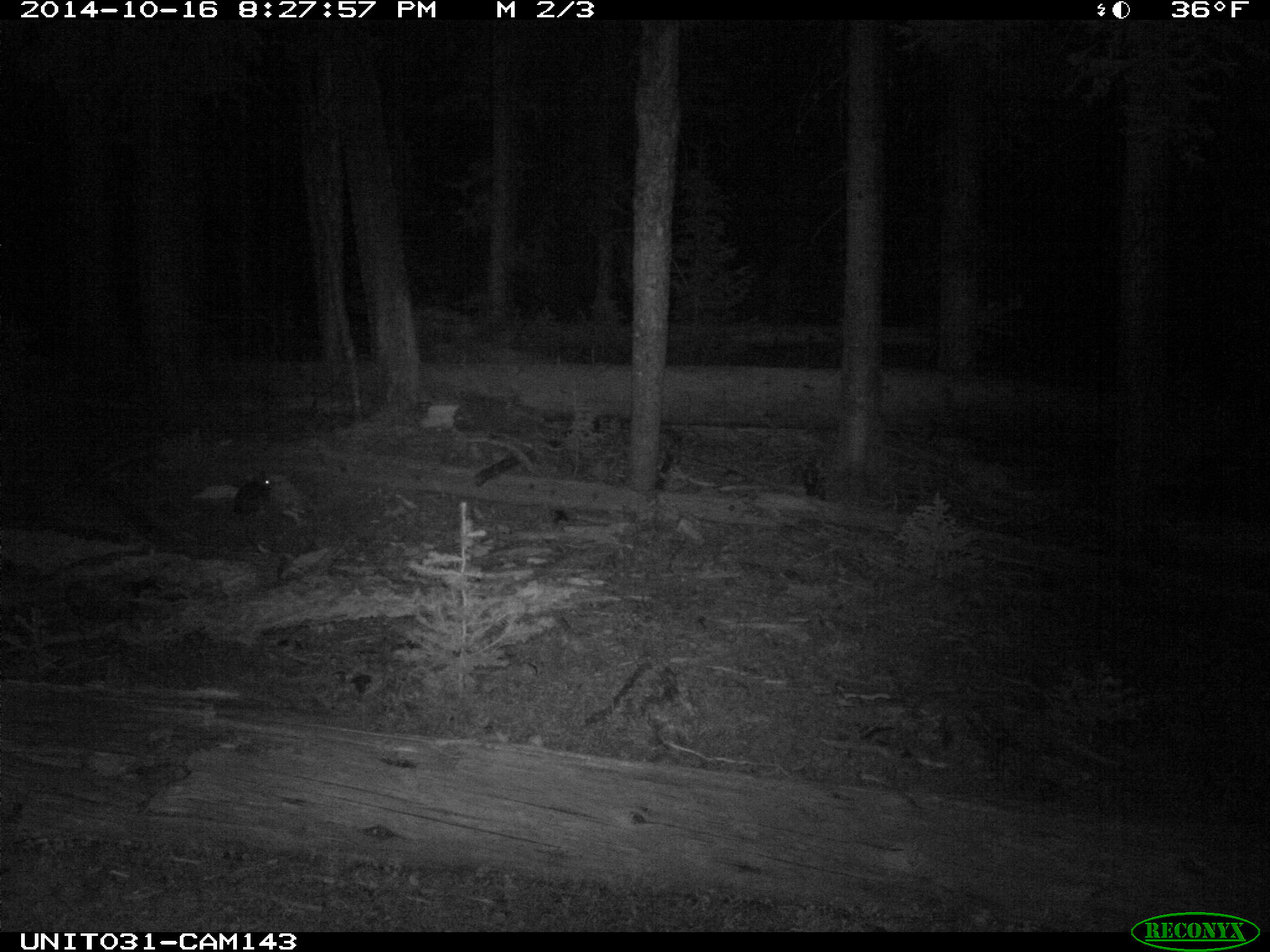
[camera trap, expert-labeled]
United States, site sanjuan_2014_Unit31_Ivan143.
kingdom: Animalia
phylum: Chordata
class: Mammalia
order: Lagomorpha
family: Leporidae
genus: Lepus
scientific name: Lepus americanus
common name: snowshoe hare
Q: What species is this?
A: Lepus americanus (snowshoe hare).